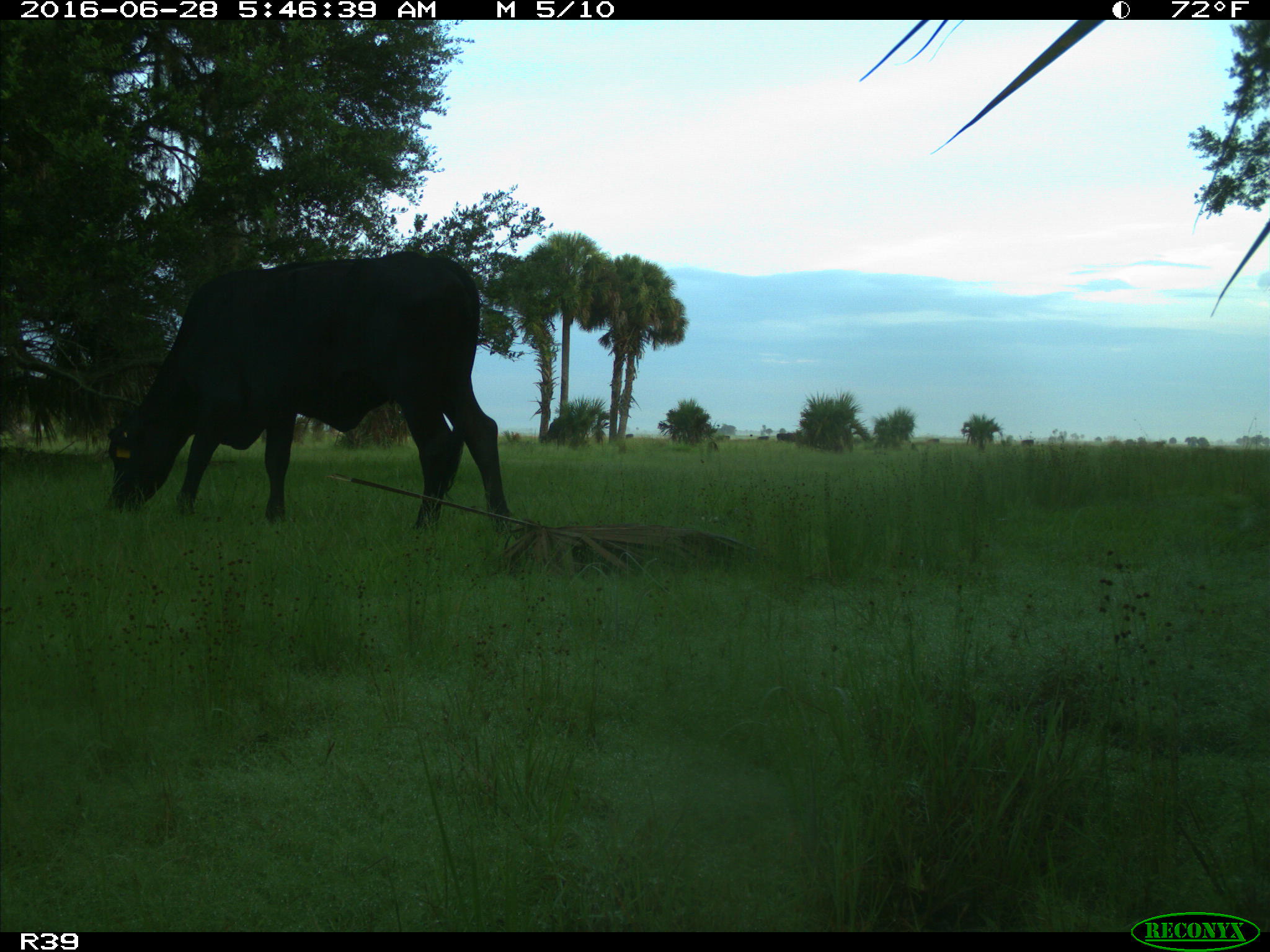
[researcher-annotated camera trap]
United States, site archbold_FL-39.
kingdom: Animalia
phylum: Chordata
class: Mammalia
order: Artiodactyla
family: Bovidae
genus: Bos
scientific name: Bos taurus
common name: domestic cow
Bos taurus (domestic cow).